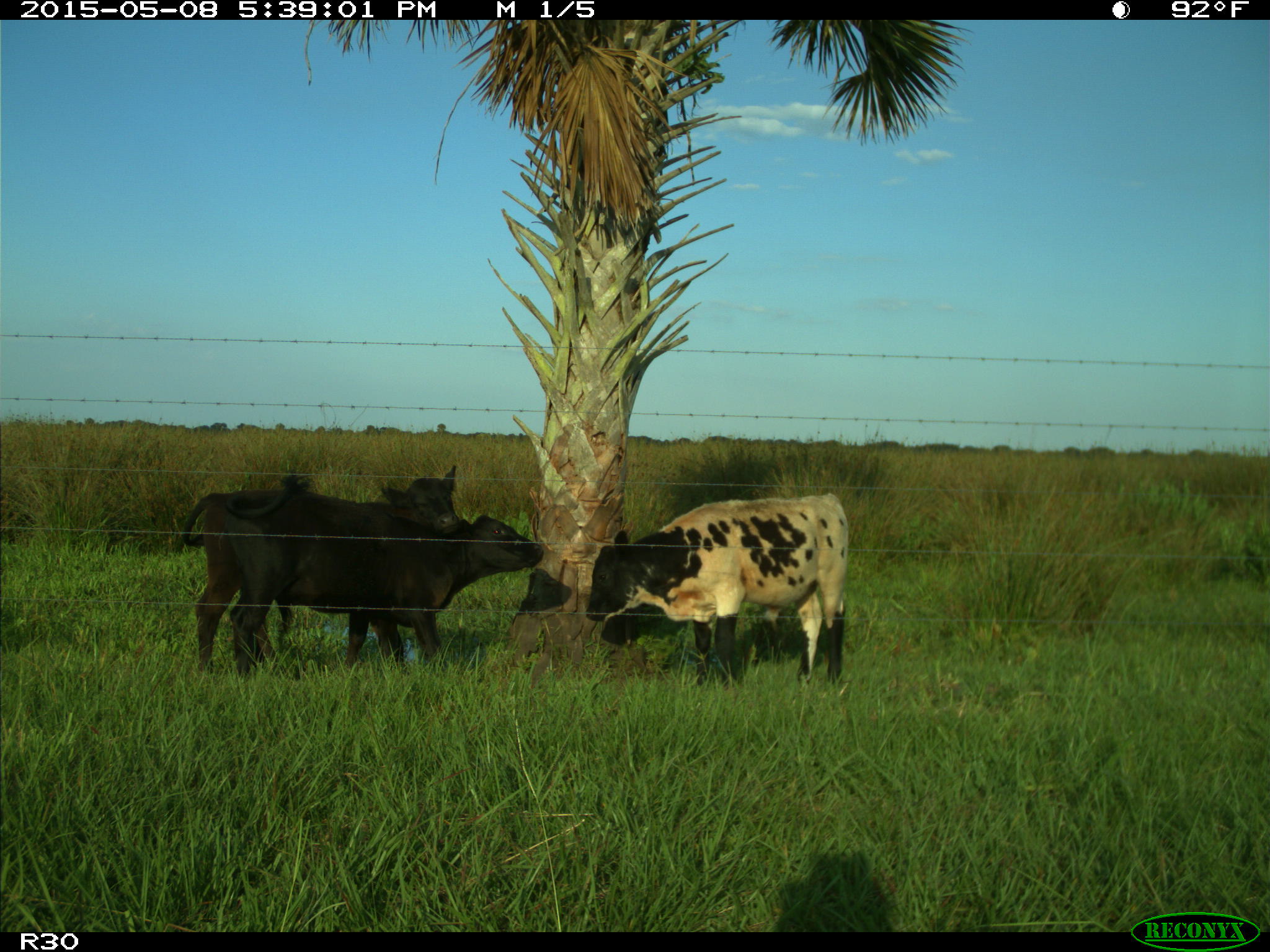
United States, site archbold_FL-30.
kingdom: Animalia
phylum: Chordata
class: Mammalia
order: Artiodactyla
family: Bovidae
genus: Bos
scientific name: Bos taurus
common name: domestic cow